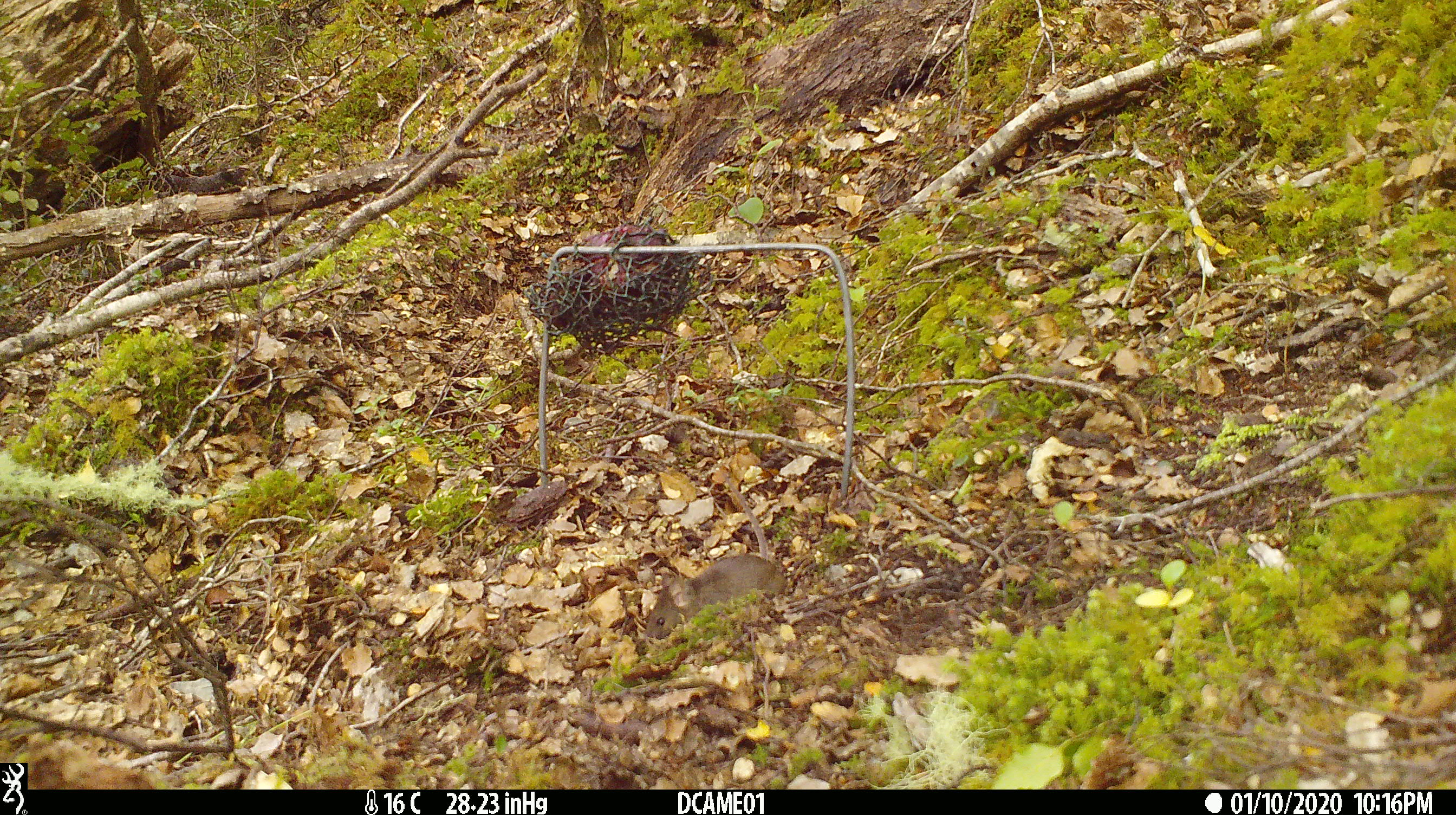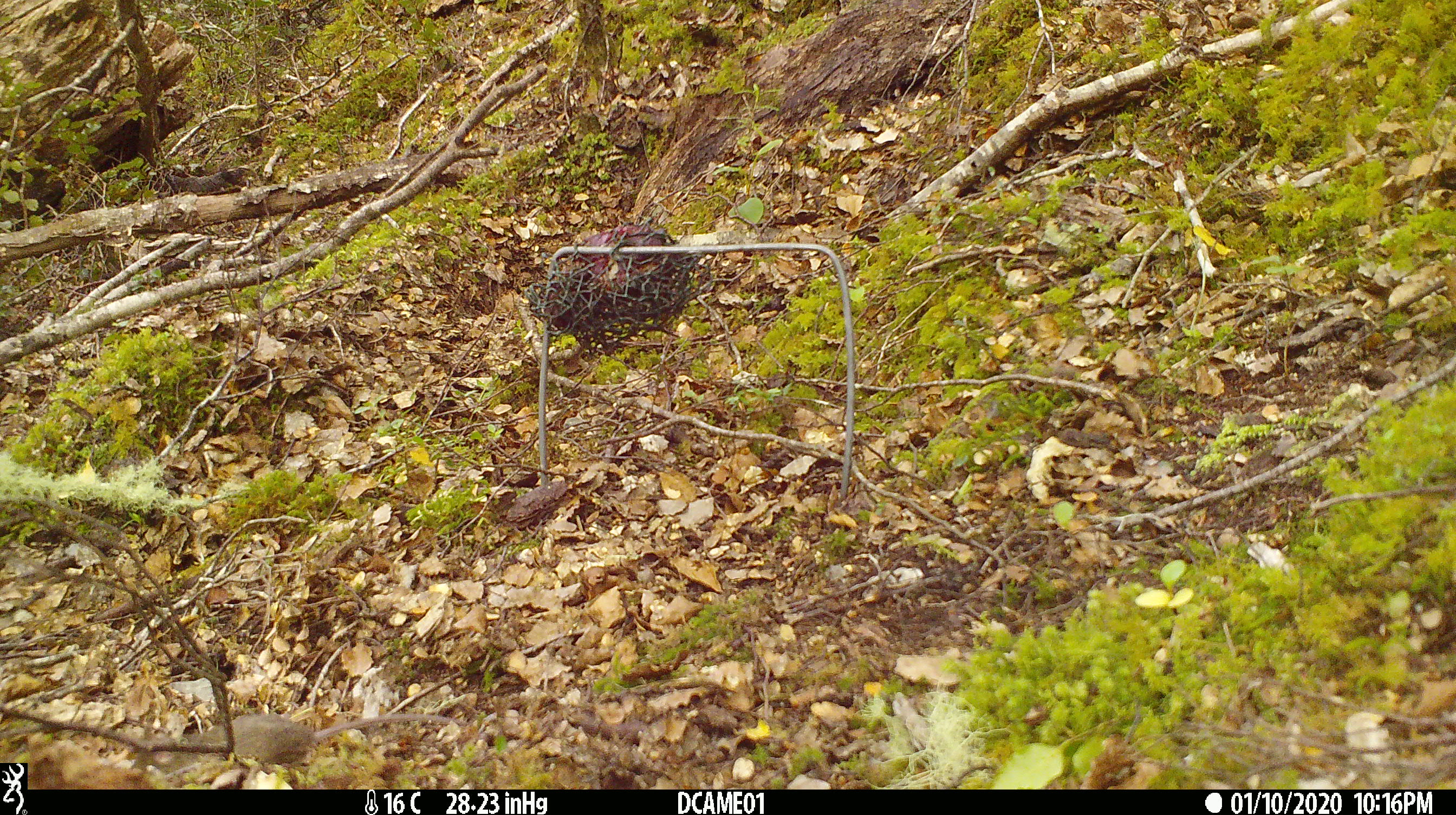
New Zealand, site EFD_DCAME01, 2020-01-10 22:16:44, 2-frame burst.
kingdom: Animalia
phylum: Chordata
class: Mammalia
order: Rodentia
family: Muridae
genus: Mus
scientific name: Mus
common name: mouse